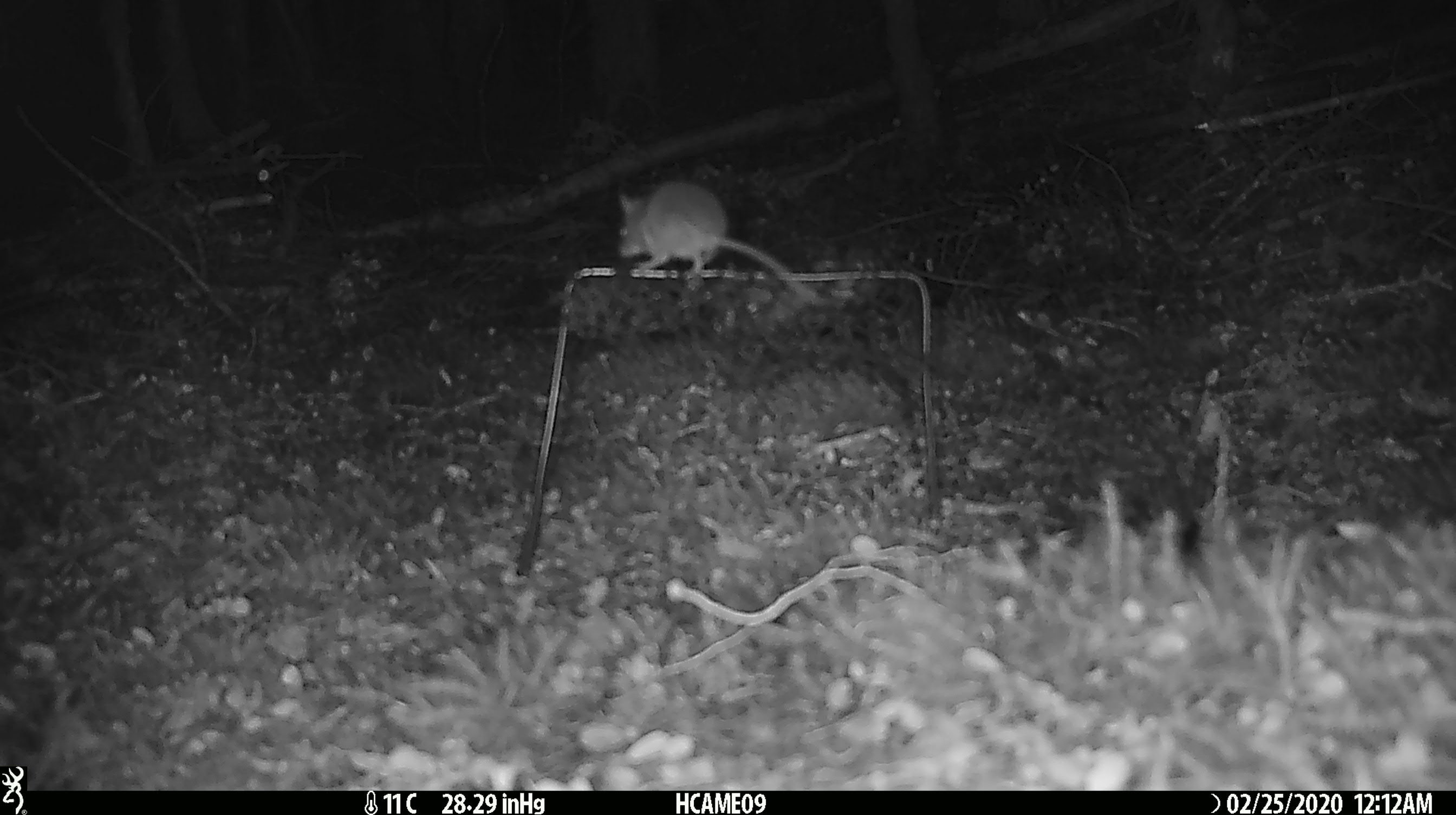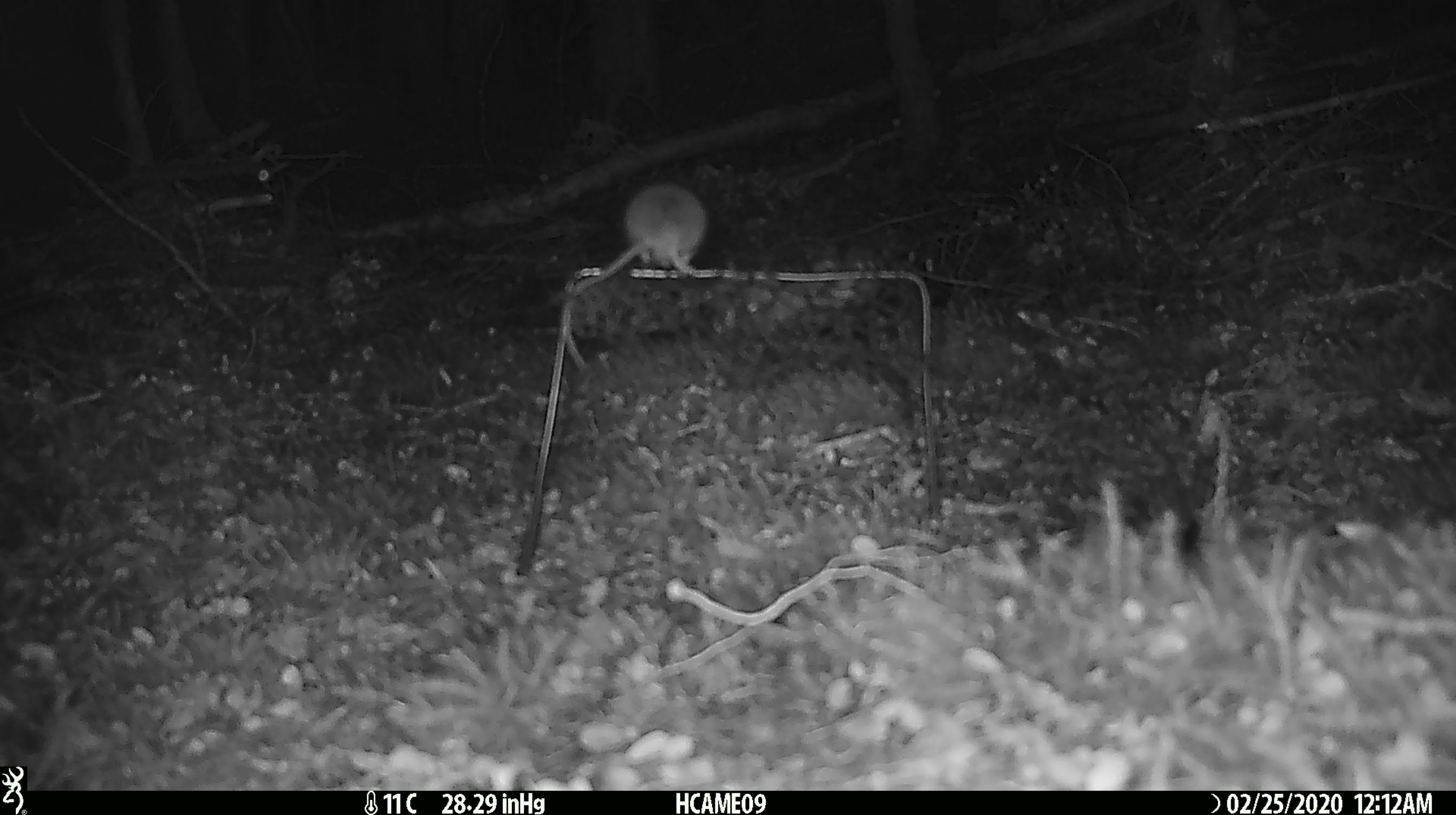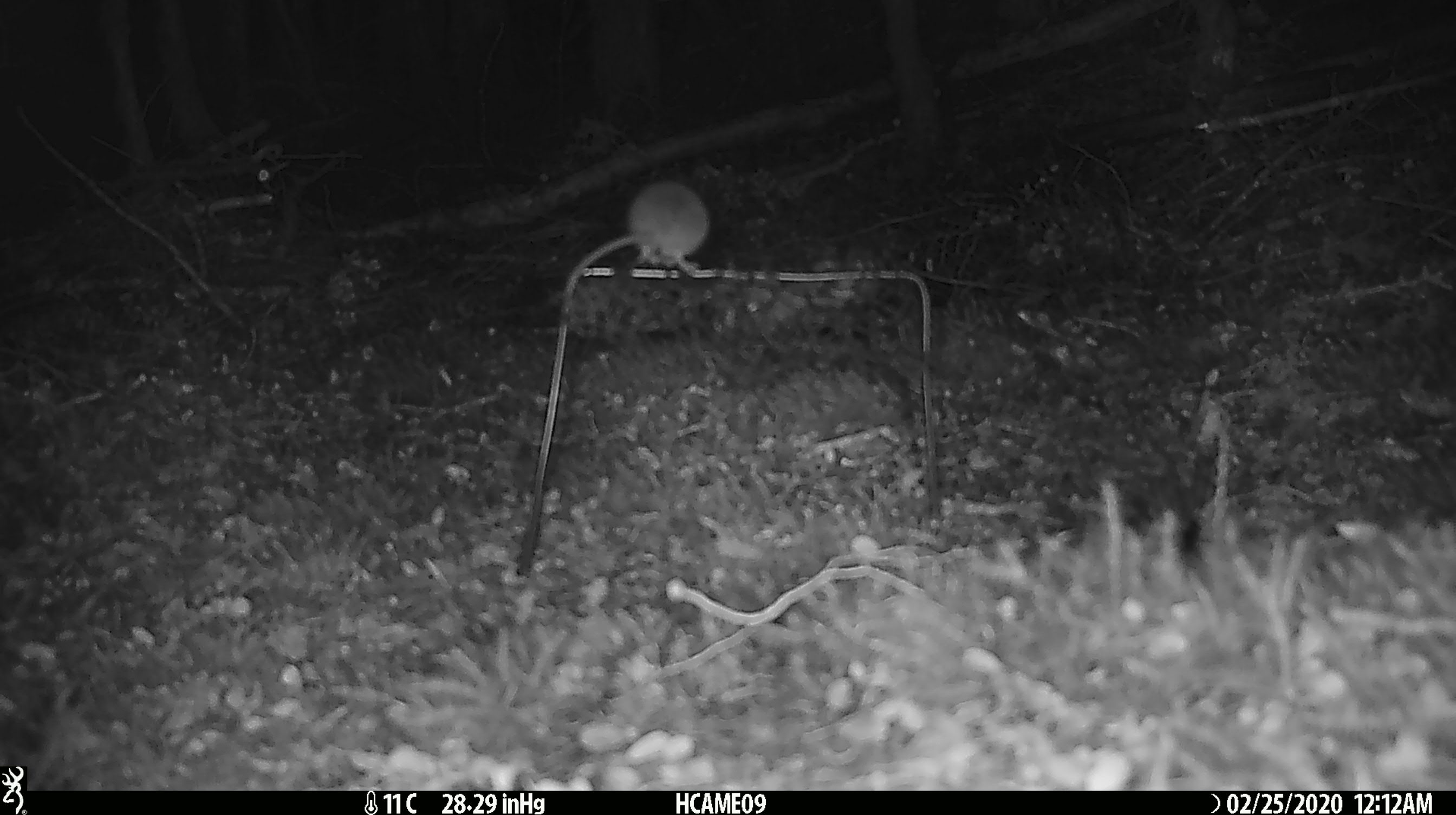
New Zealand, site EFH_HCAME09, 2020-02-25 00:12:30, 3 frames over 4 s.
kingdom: Animalia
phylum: Chordata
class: Mammalia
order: Rodentia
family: Muridae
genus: Mus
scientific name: Mus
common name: mouse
Mouse (Mus).